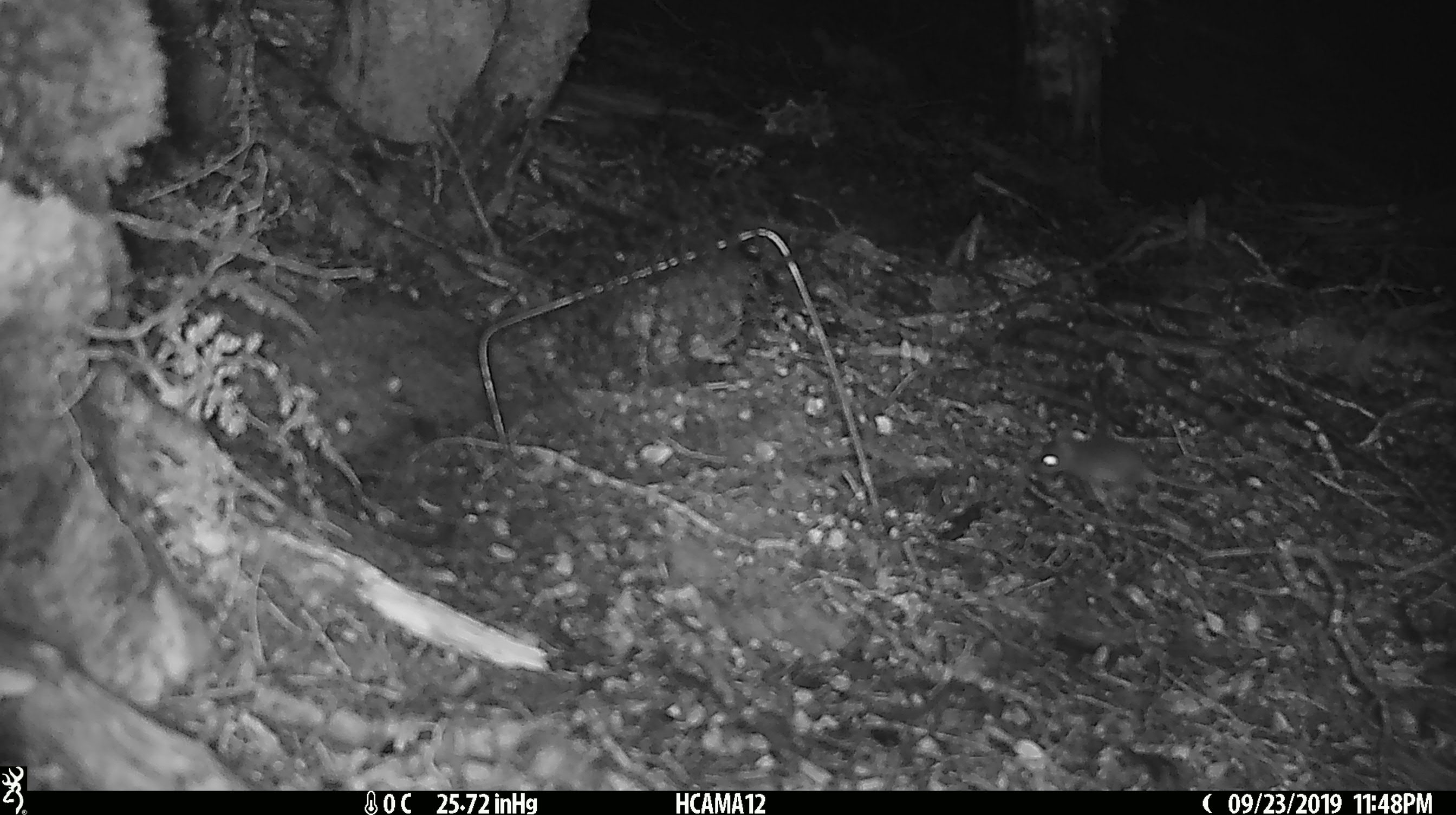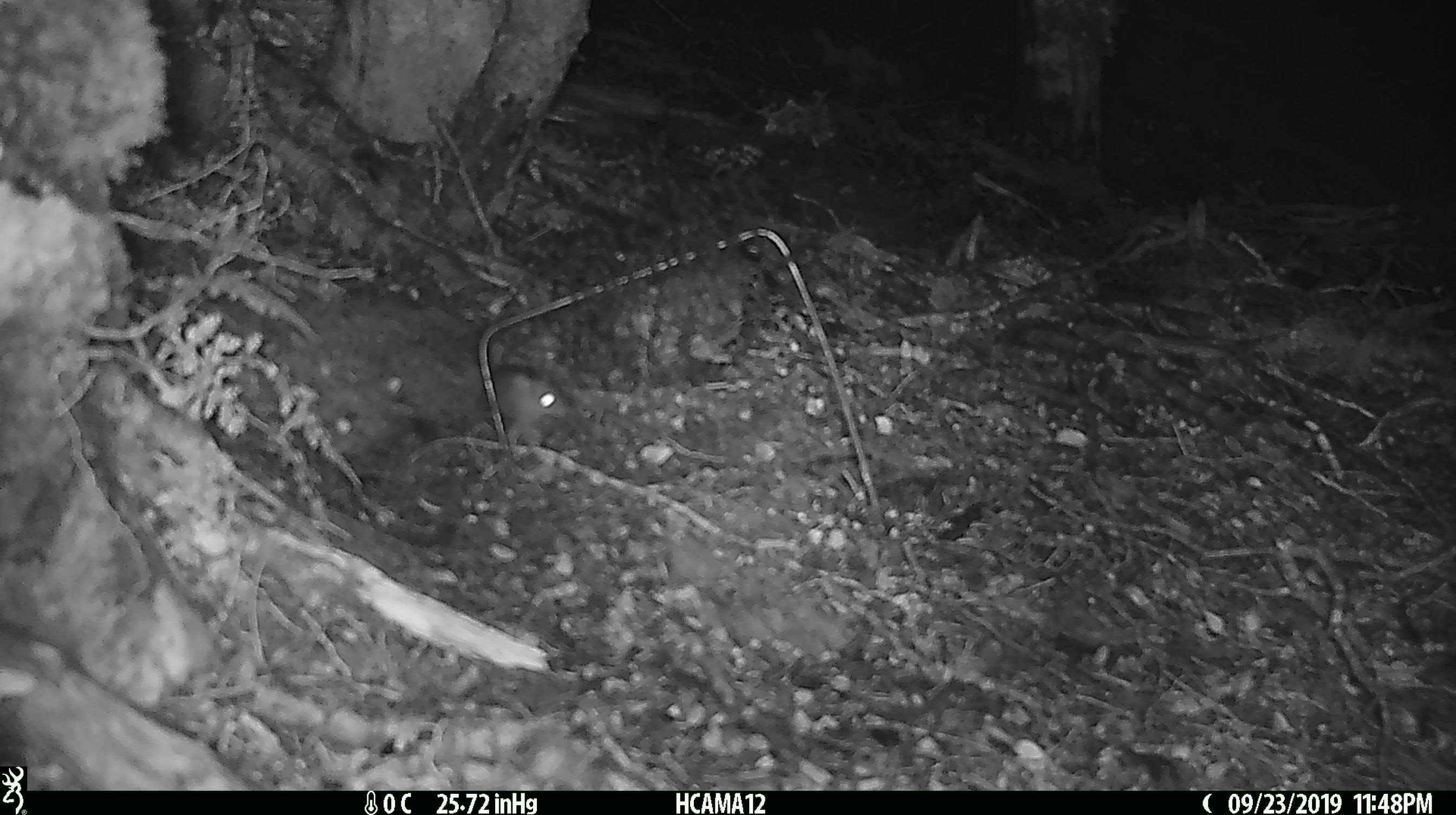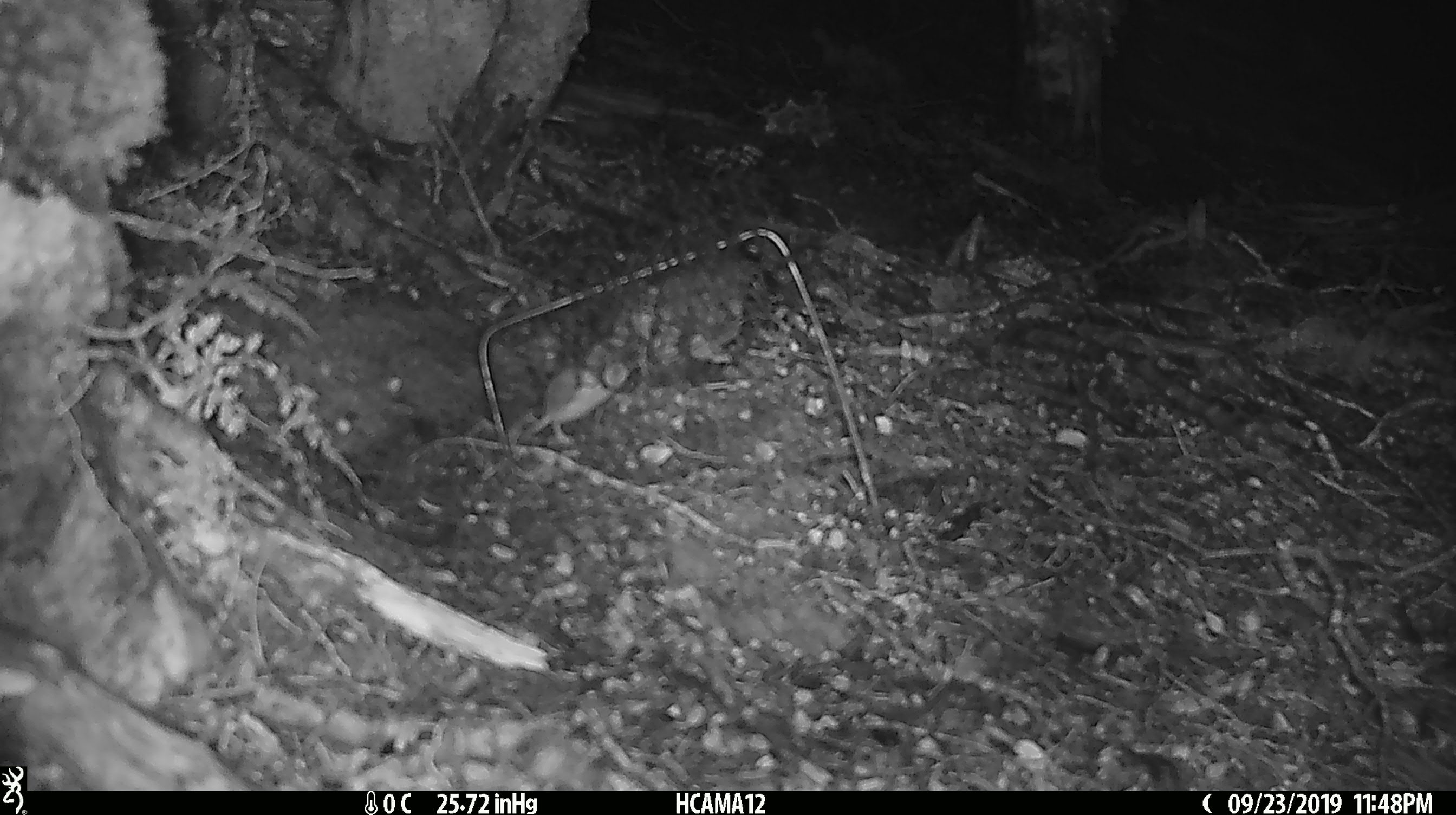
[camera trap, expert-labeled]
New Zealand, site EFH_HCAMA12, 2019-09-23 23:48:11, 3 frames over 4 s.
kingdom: Animalia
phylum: Chordata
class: Mammalia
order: Rodentia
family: Muridae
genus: Mus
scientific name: Mus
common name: mouse